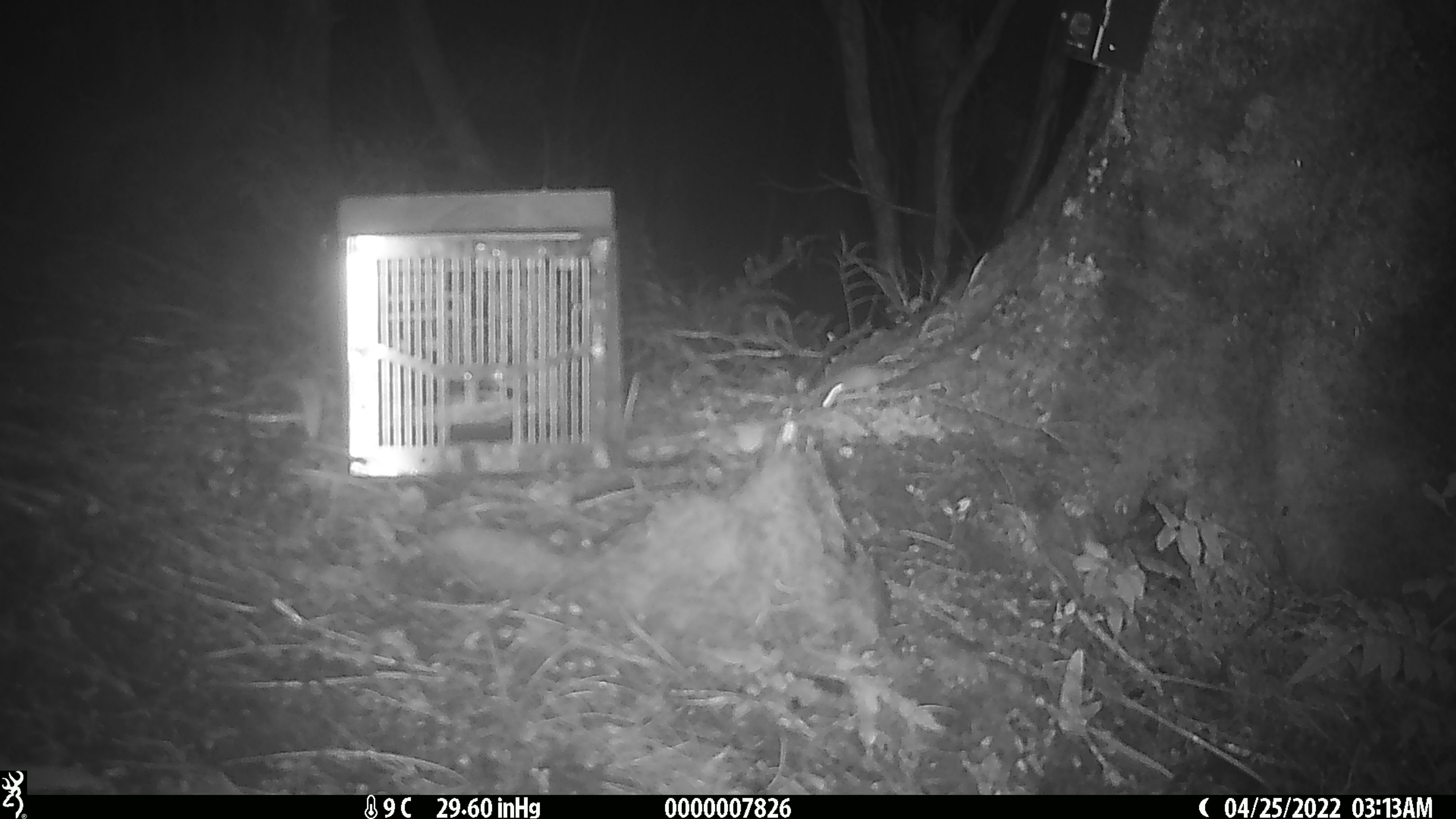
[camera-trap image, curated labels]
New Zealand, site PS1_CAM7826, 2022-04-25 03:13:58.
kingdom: Animalia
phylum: Chordata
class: Mammalia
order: Rodentia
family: Muridae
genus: Mus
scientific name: Mus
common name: mouse